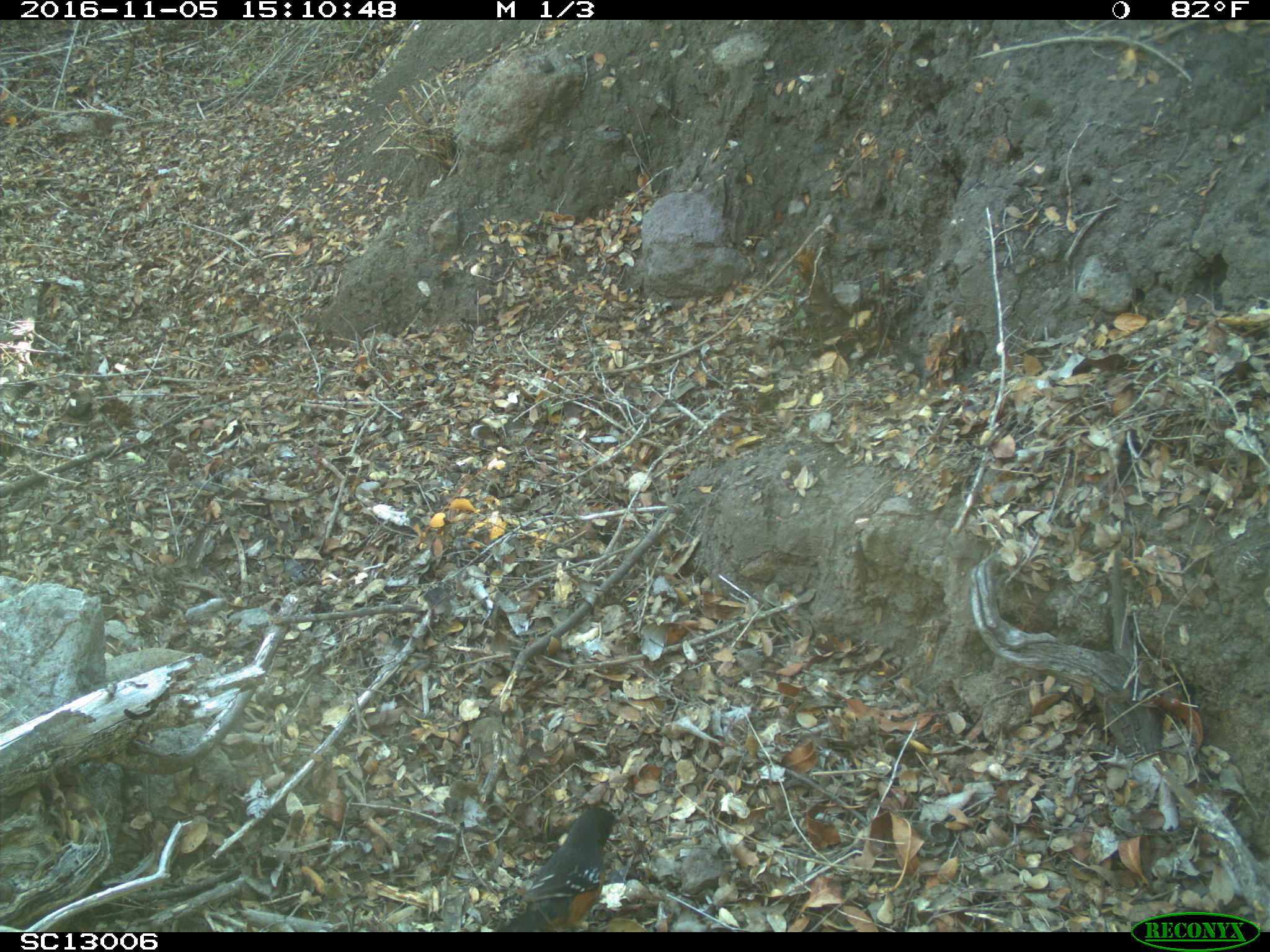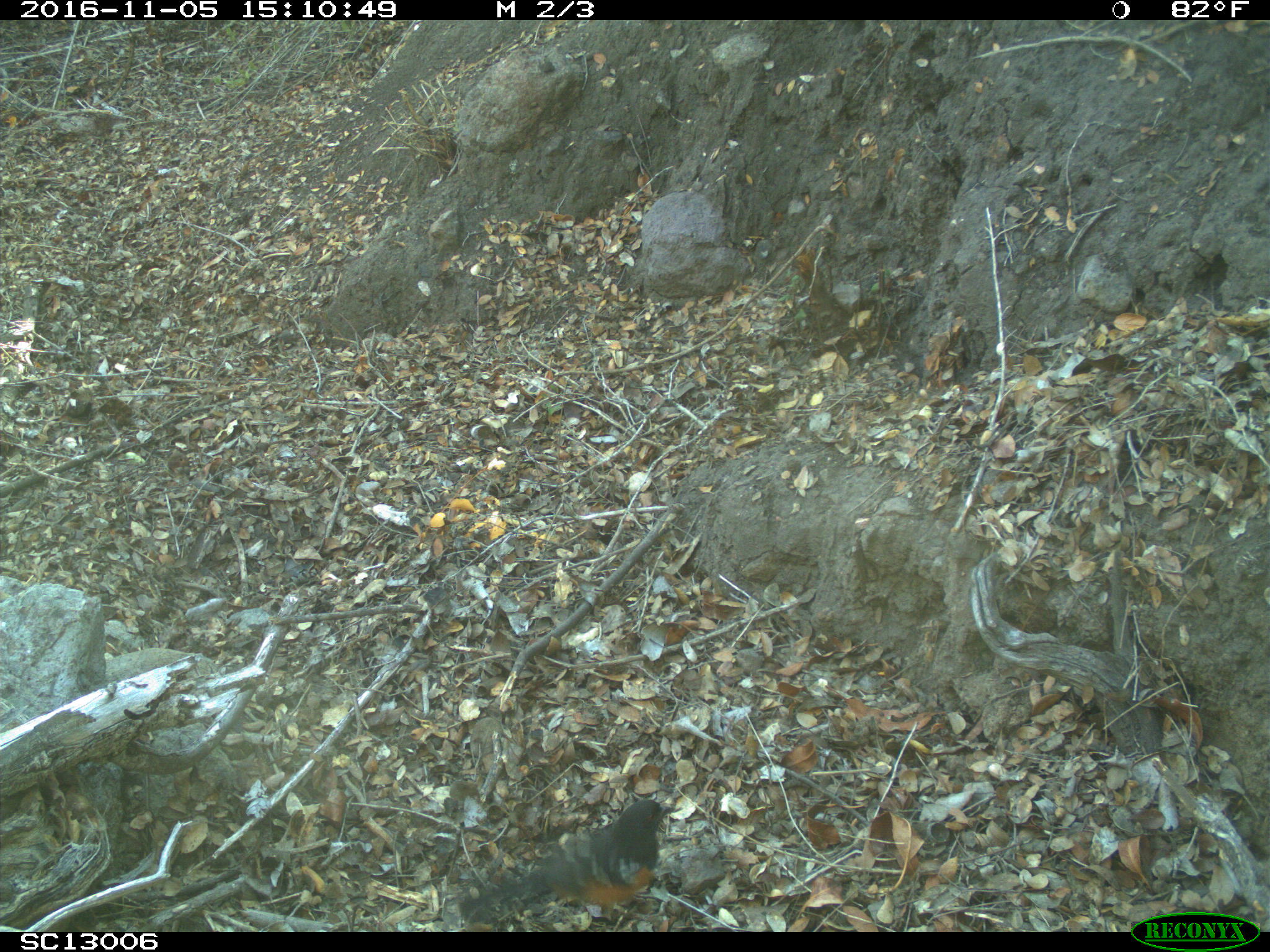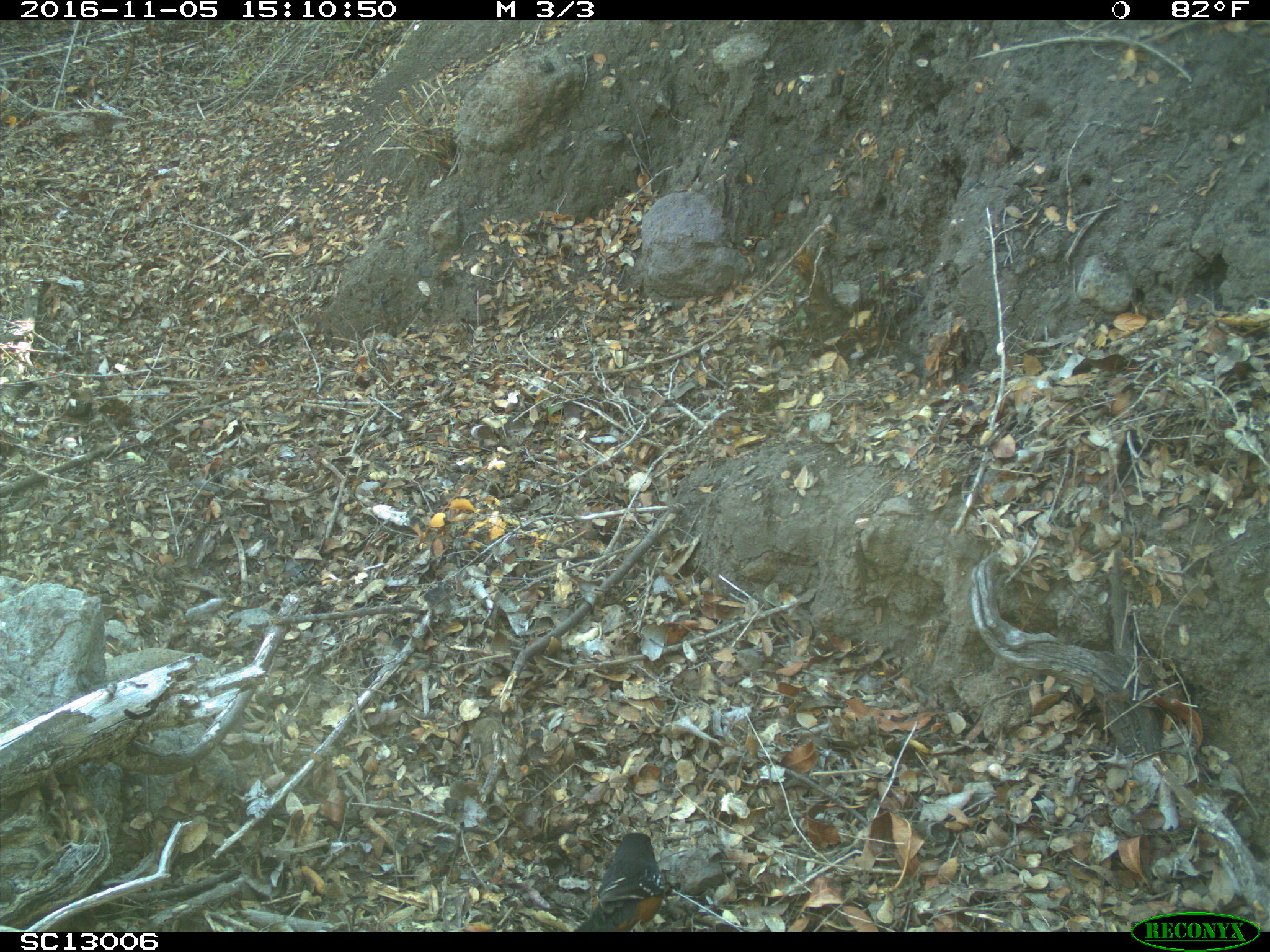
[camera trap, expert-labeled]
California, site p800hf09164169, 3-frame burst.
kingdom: Animalia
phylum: Chordata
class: Aves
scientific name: Aves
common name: bird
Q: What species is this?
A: Bird (Aves).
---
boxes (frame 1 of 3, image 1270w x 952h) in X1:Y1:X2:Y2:
bird: 504:808:623:932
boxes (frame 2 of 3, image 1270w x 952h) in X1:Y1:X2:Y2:
bird: 456:798:685:932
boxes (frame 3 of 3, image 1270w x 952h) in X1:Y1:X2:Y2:
bird: 572:832:668:932